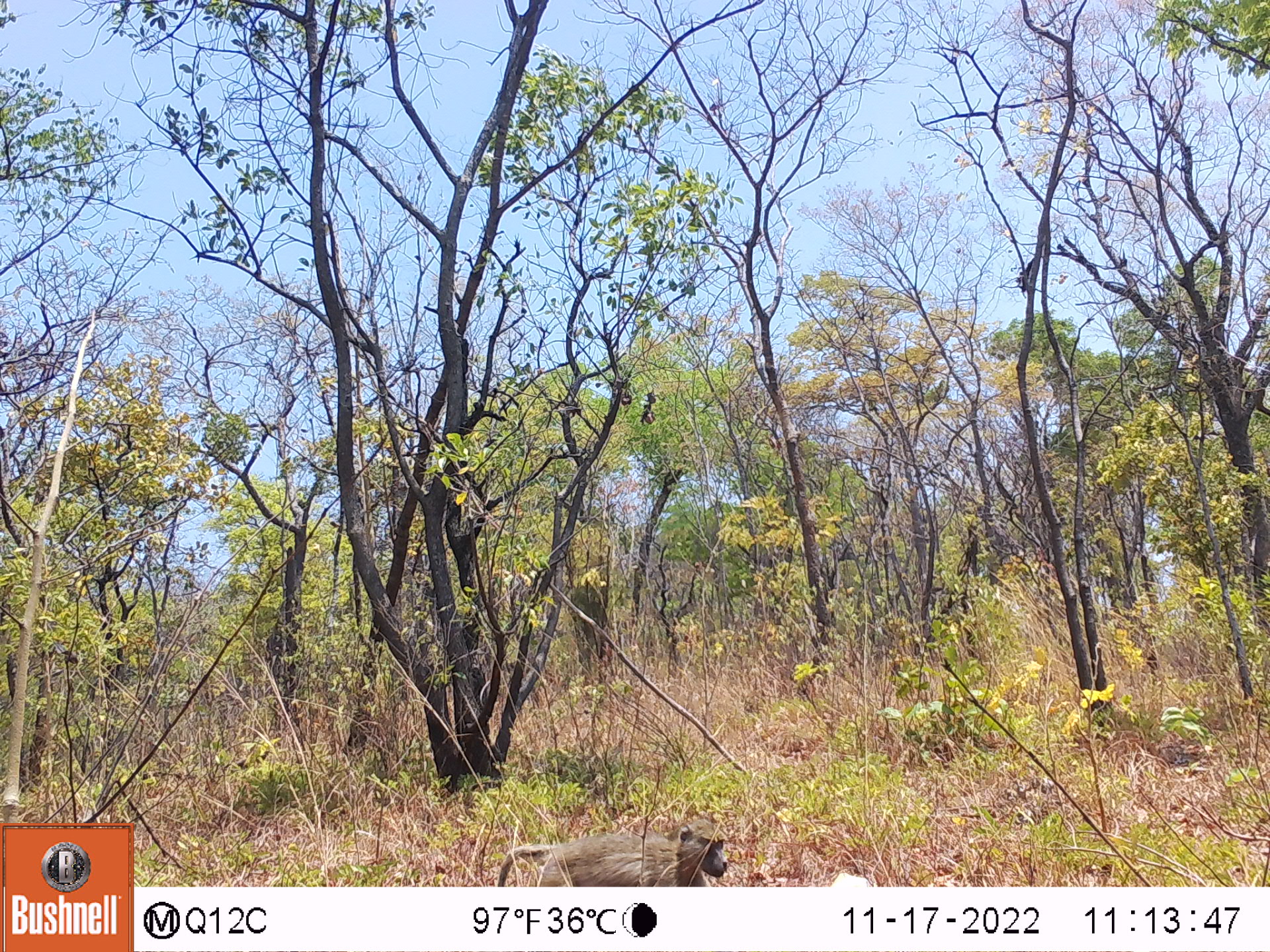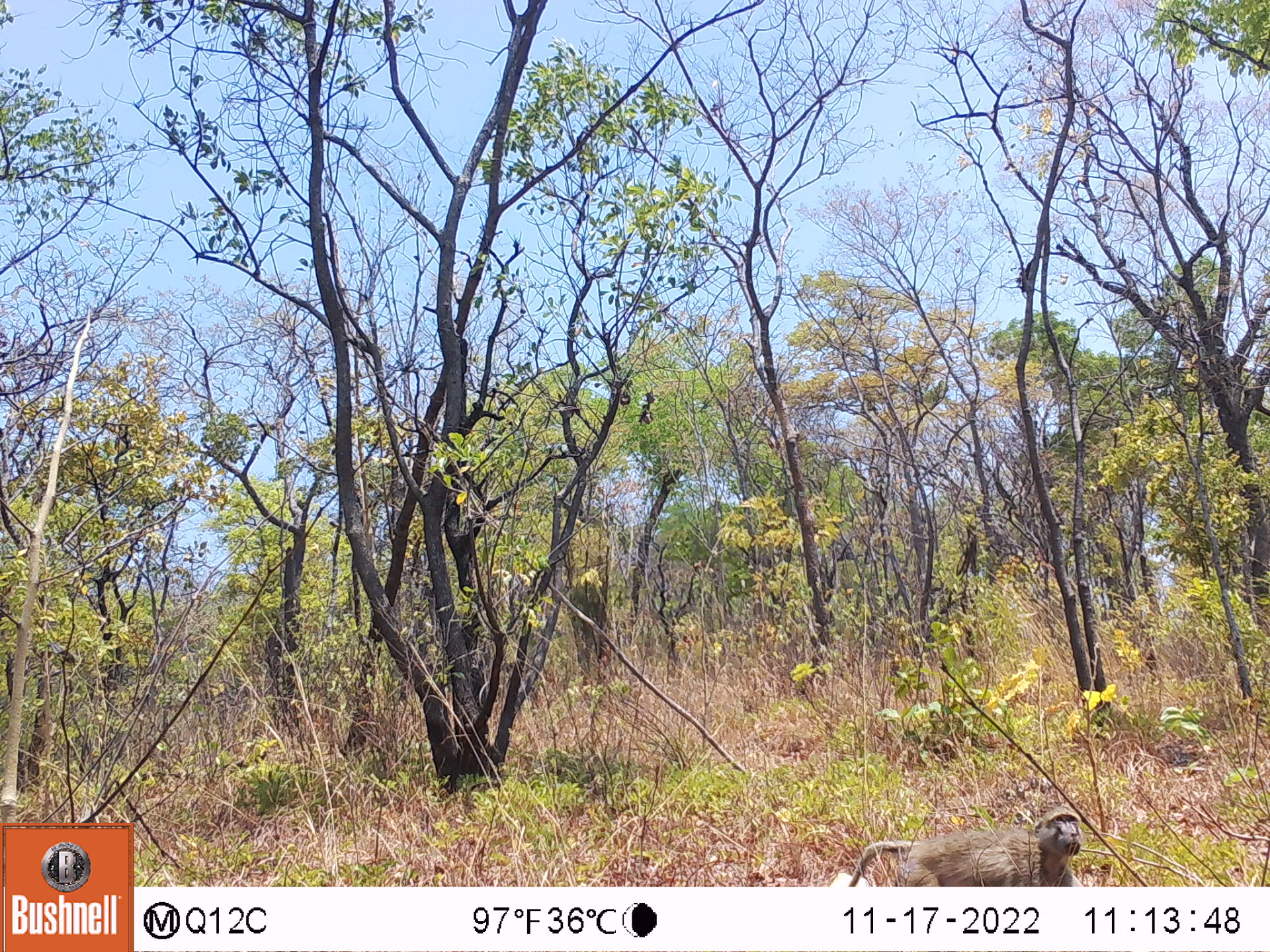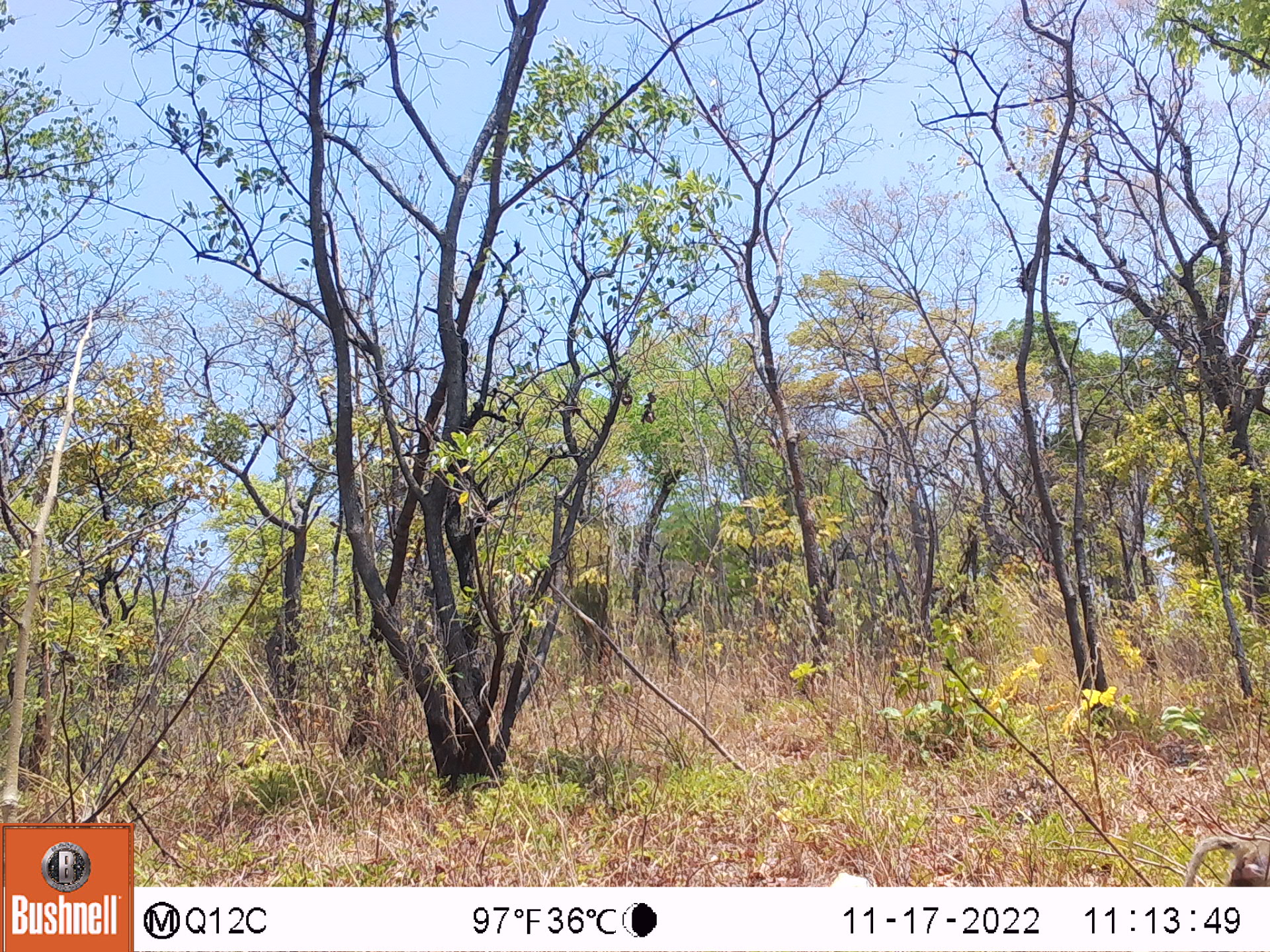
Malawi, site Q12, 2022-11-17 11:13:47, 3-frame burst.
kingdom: Animalia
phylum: Chordata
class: Mammalia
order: Primates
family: Cercopithecidae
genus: Papio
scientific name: Papio cynocephalus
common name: yellow baboon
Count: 1.